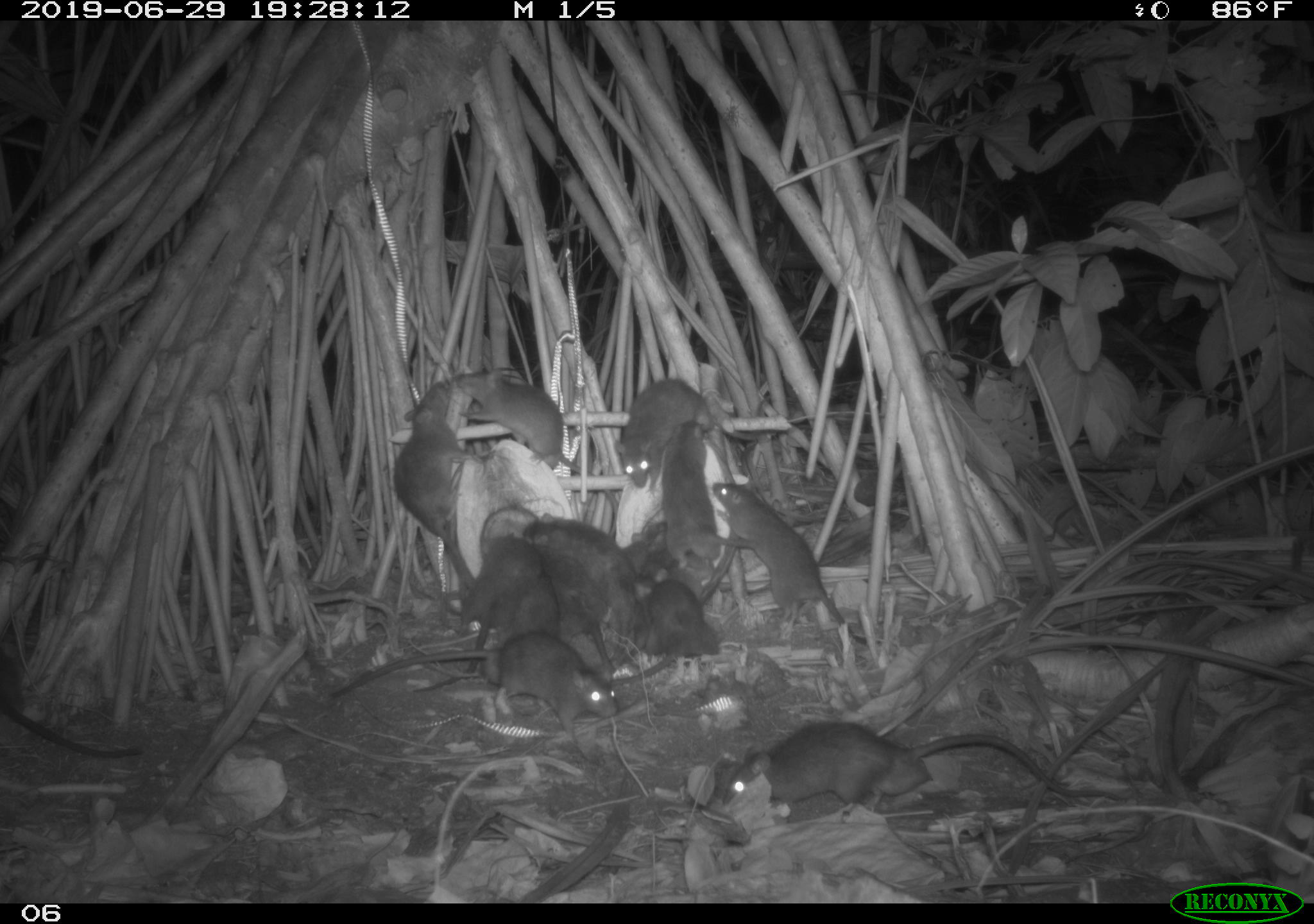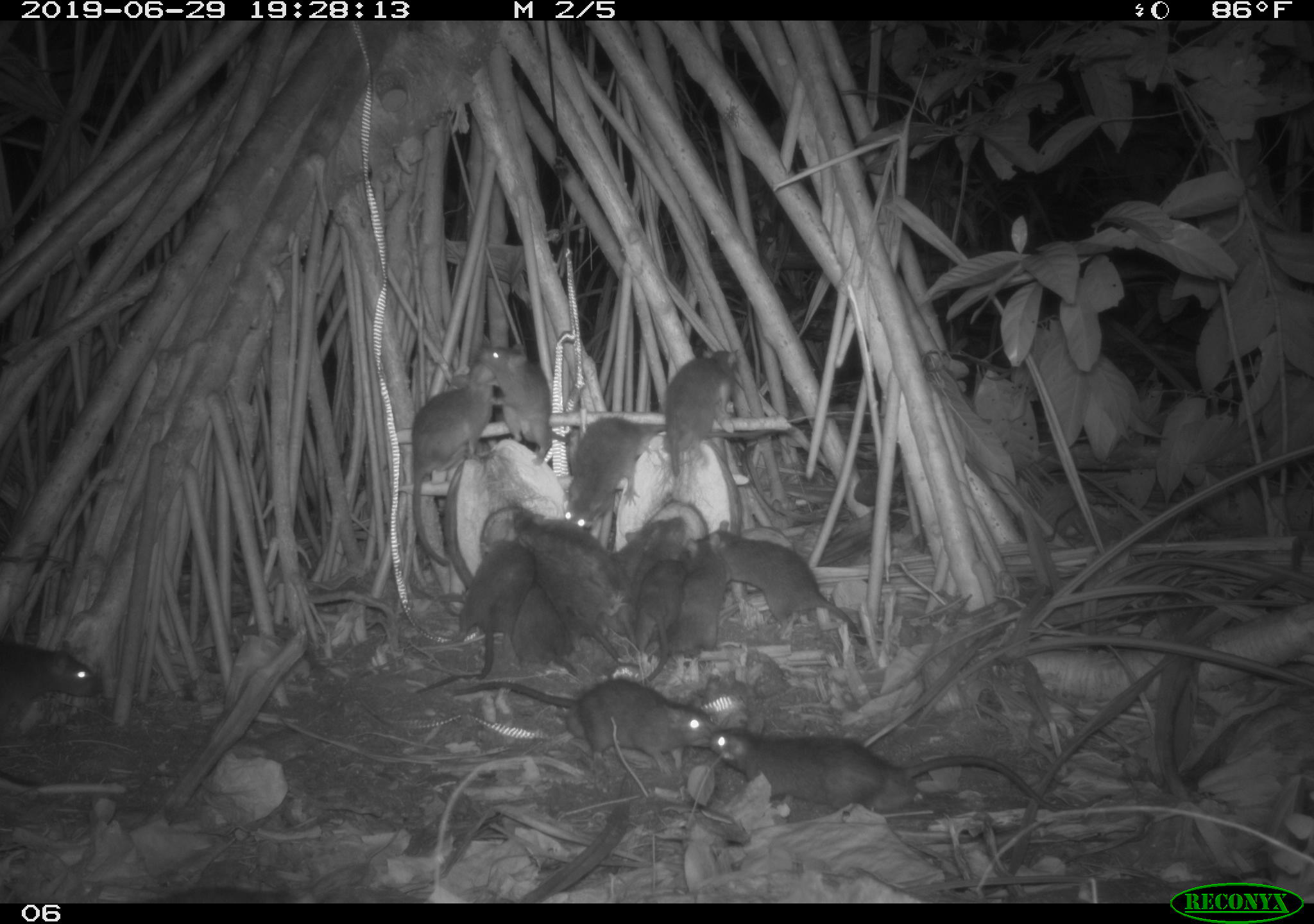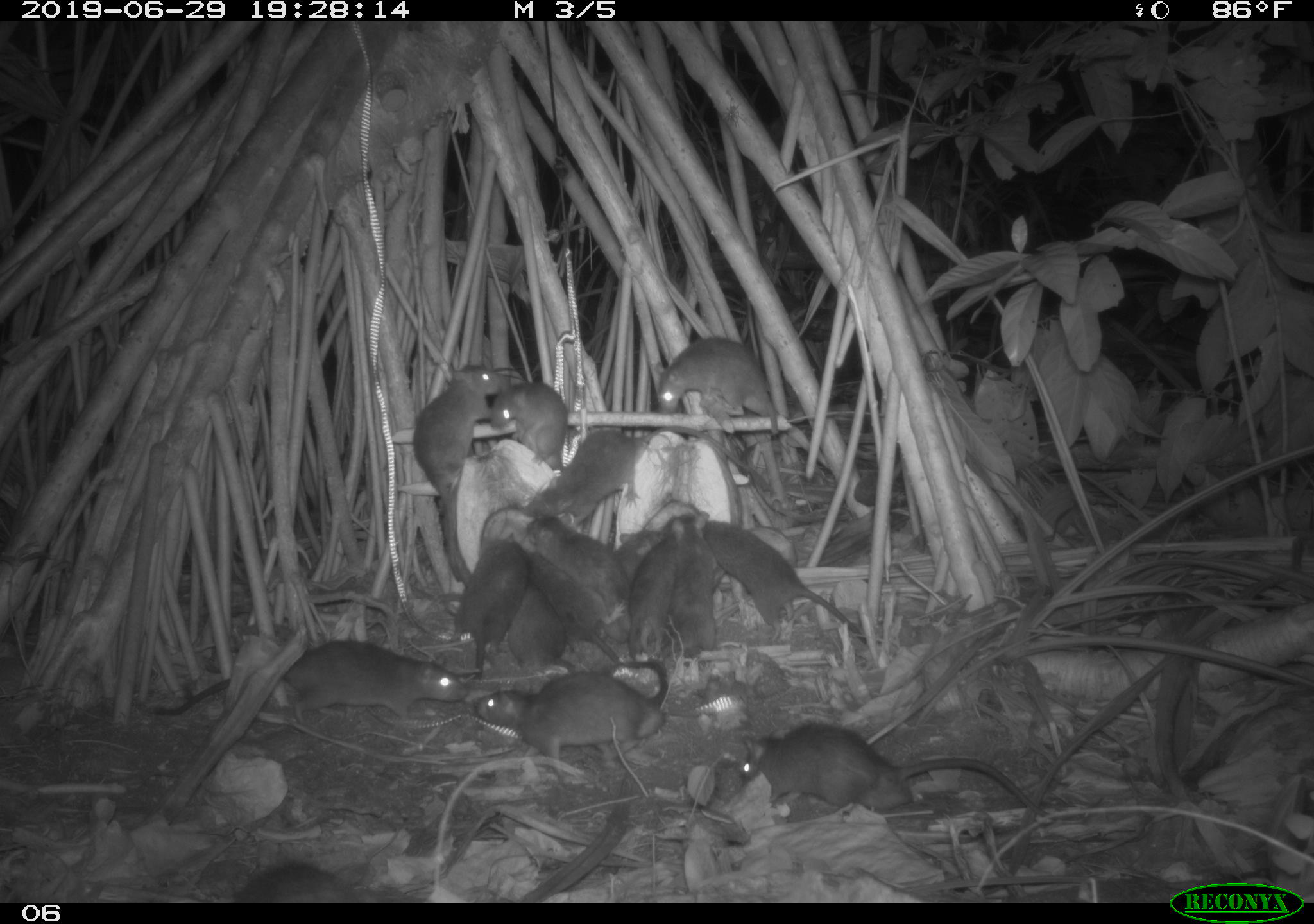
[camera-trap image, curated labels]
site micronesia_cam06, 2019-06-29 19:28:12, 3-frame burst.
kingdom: Animalia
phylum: Chordata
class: Mammalia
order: Rodentia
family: Muridae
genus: Rattus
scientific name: Rattus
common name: rat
Rat (Rattus).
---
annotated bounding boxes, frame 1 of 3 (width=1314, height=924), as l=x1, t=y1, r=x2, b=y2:
rat: l=715, t=714, r=1127, b=830; l=321, t=631, r=626, b=760; l=711, t=481, r=883, b=654; l=456, t=368, r=629, b=524; l=375, t=377, r=479, b=599; l=412, t=529, r=532, b=698; l=0, t=642, r=142, b=769; l=616, t=374, r=762, b=492; l=661, t=417, r=756, b=574; l=530, t=543, r=632, b=672; l=611, t=581, r=718, b=687; l=521, t=515, r=628, b=581; l=622, t=545, r=676, b=662; l=497, t=575, r=561, b=649; l=619, t=514, r=670, b=585; l=676, t=553, r=718, b=603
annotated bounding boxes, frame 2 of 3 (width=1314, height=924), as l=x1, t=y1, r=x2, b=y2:
rat: l=695, t=709, r=1120, b=828; l=463, t=671, r=724, b=784; l=563, t=413, r=780, b=546; l=407, t=347, r=501, b=628; l=692, t=522, r=868, b=649; l=412, t=537, r=539, b=696; l=645, t=531, r=733, b=685; l=478, t=343, r=588, b=464; l=661, t=347, r=745, b=480; l=0, t=632, r=100, b=743; l=508, t=506, r=626, b=595; l=538, t=558, r=633, b=667; l=509, t=581, r=584, b=682; l=606, t=518, r=658, b=656; l=637, t=570, r=692, b=682; l=635, t=515, r=688, b=595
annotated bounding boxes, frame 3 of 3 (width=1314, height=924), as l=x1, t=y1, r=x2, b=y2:
rat: l=736, t=715, r=1040, b=816; l=147, t=635, r=469, b=730; l=477, t=651, r=669, b=782; l=704, t=511, r=871, b=641; l=647, t=331, r=799, b=447; l=407, t=359, r=495, b=533; l=533, t=425, r=656, b=542; l=524, t=511, r=634, b=624; l=631, t=511, r=708, b=662; l=448, t=531, r=529, b=665; l=482, t=378, r=578, b=475; l=518, t=544, r=610, b=641; l=670, t=531, r=729, b=663; l=233, t=858, r=368, b=903; l=493, t=568, r=548, b=656; l=608, t=518, r=667, b=585